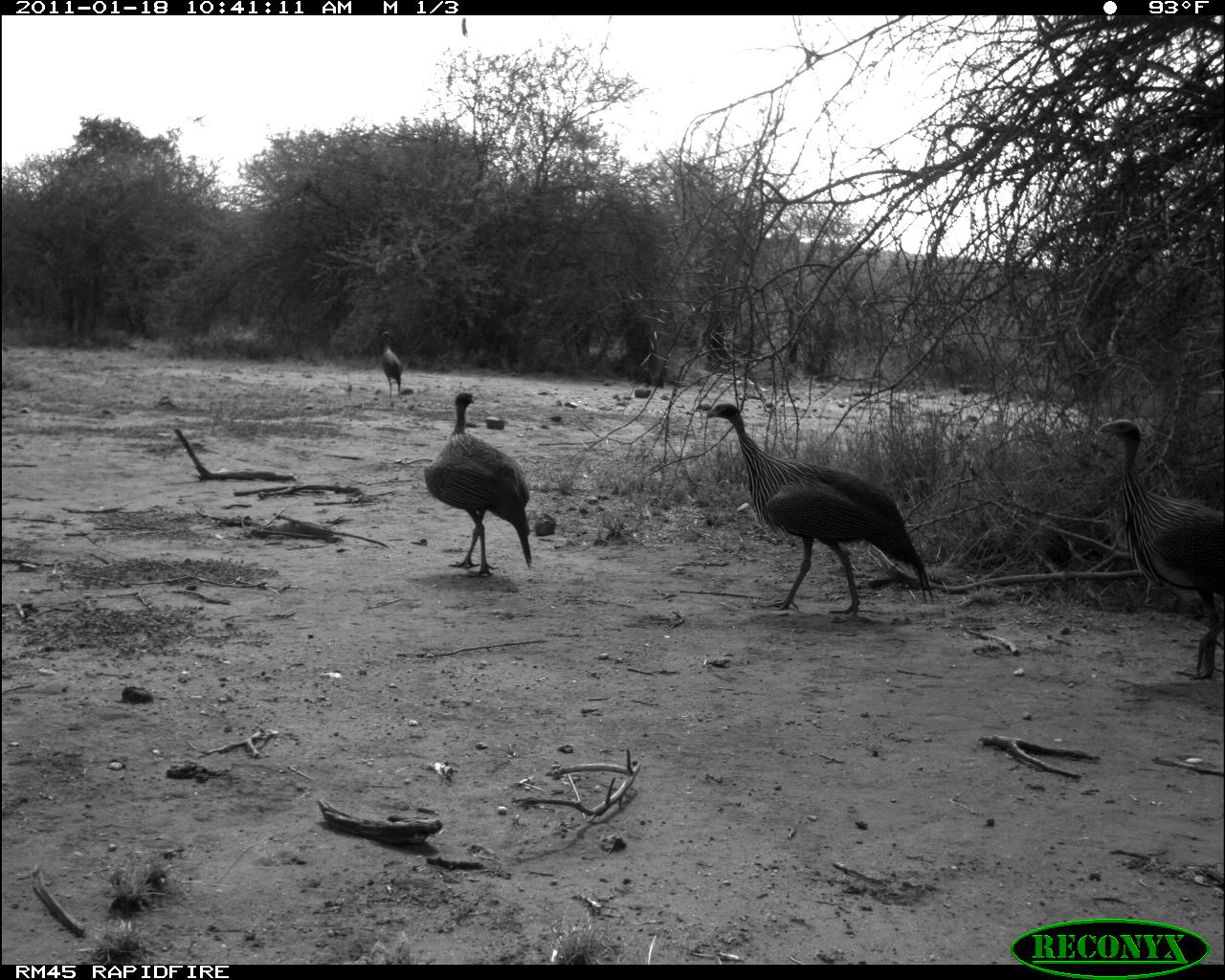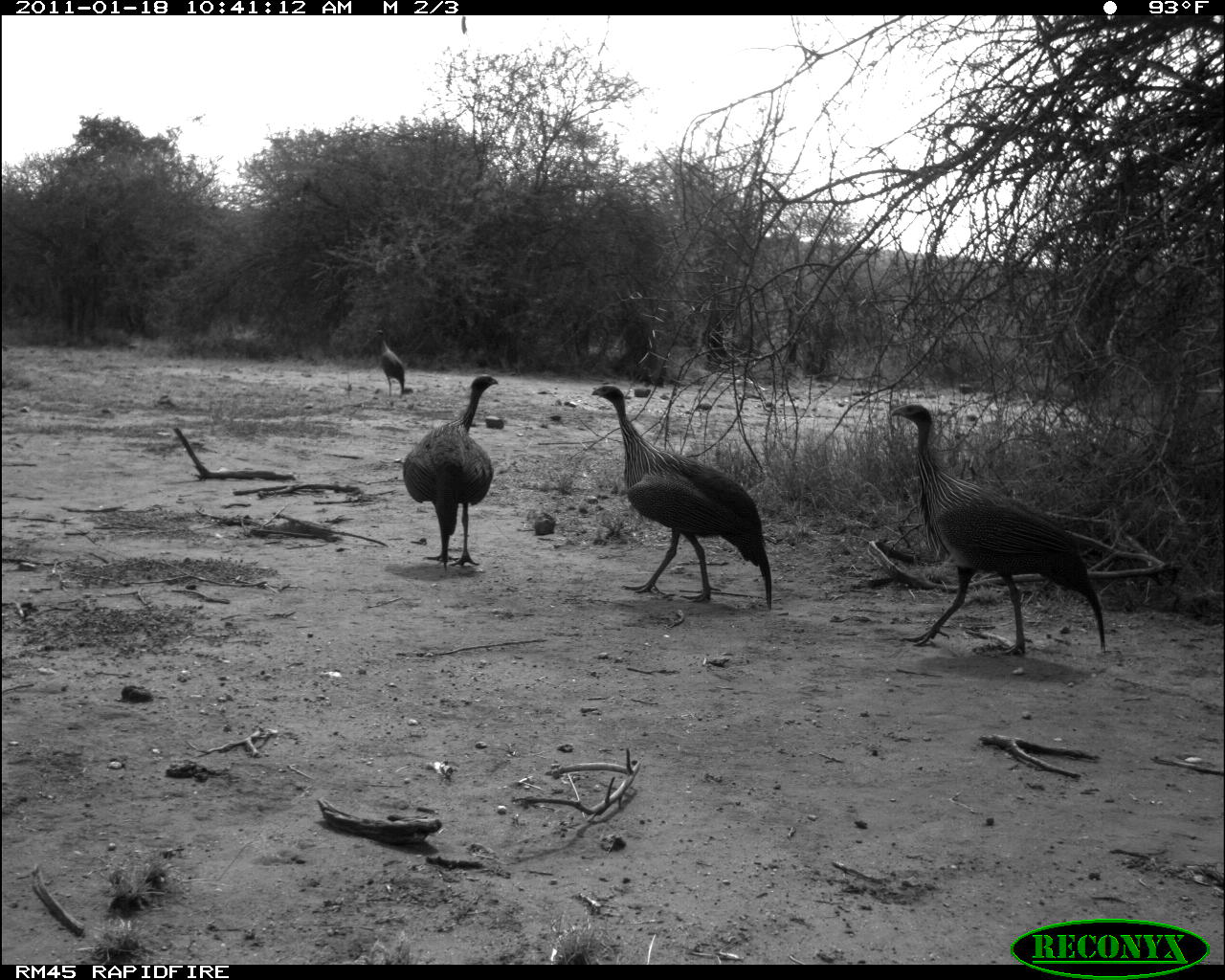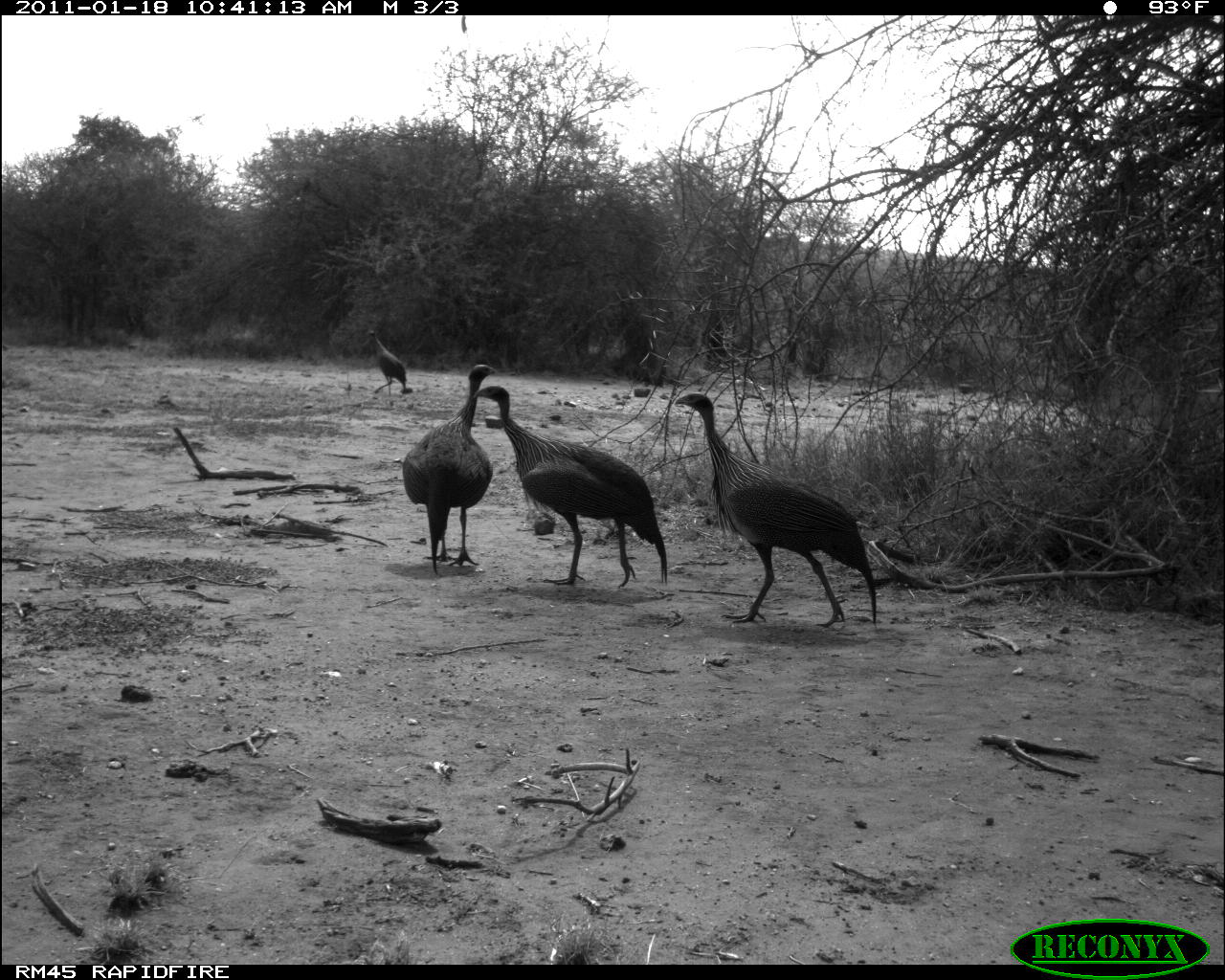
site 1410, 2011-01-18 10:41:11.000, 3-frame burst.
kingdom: Animalia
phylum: Chordata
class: Aves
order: Galliformes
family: Numididae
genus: Acryllium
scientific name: Acryllium vulturinum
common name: vulturine guineafowl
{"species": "Acryllium vulturinum (vulturine guineafowl)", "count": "4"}